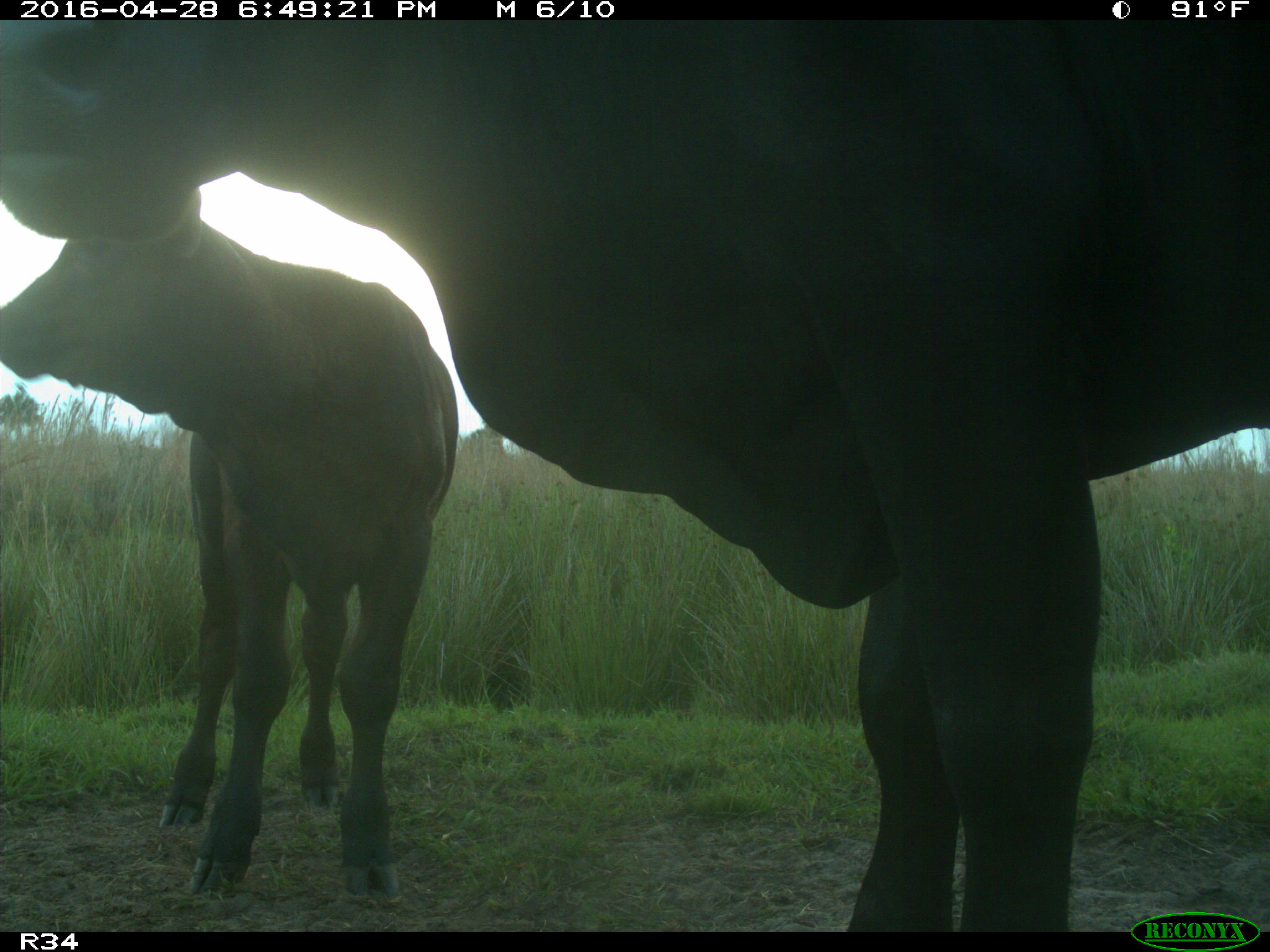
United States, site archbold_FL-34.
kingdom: Animalia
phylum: Chordata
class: Mammalia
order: Artiodactyla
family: Bovidae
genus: Bos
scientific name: Bos taurus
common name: domestic cow